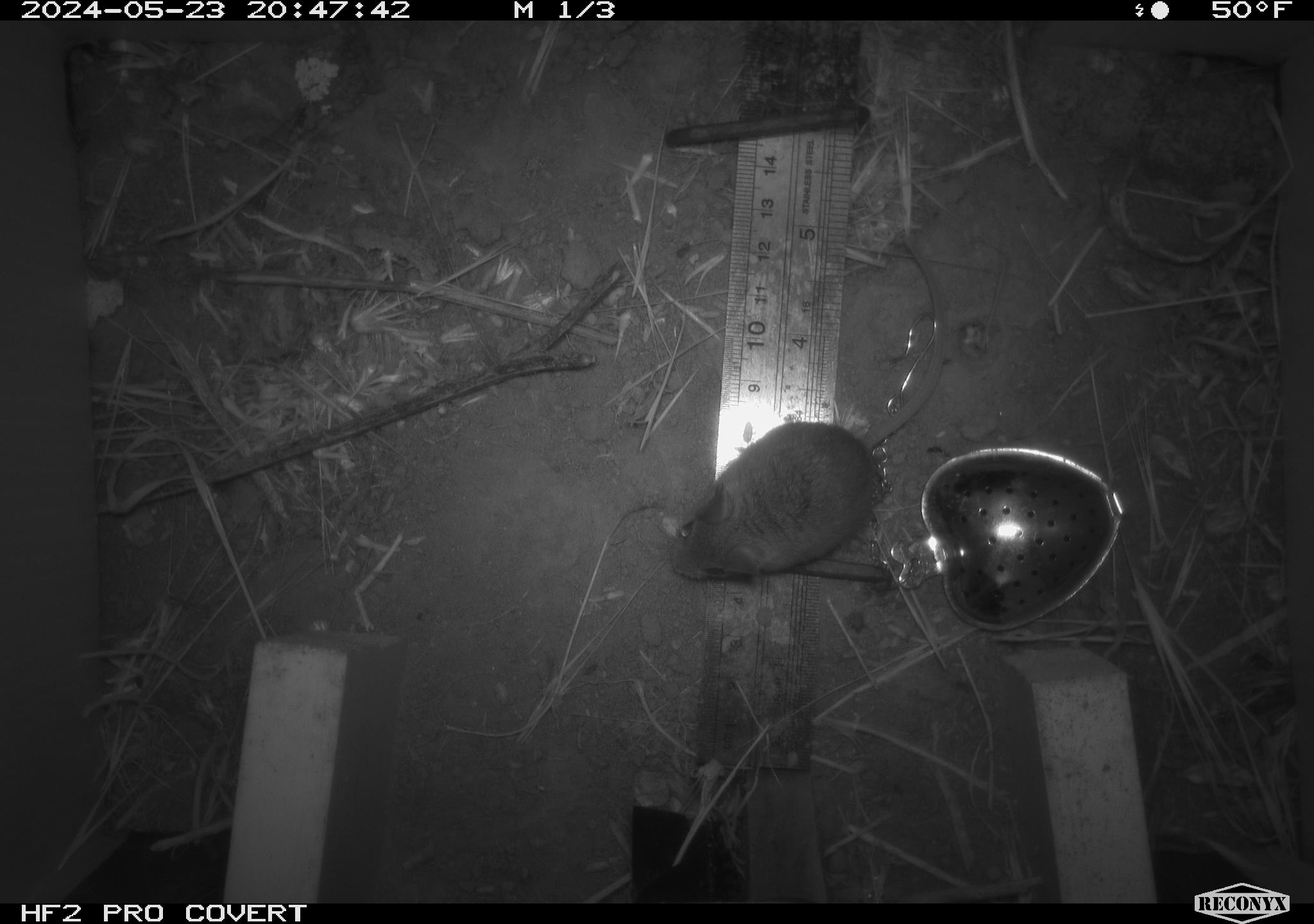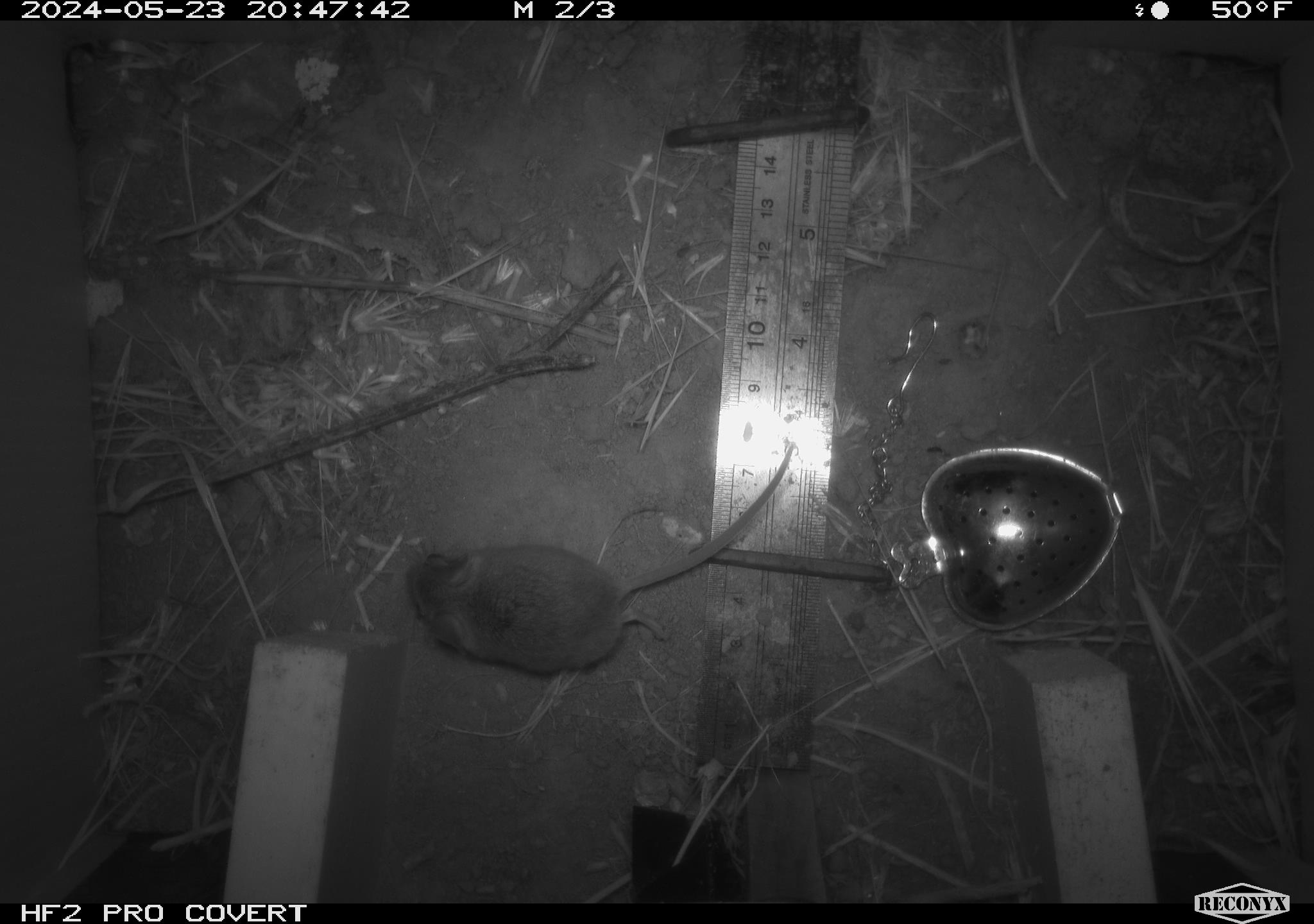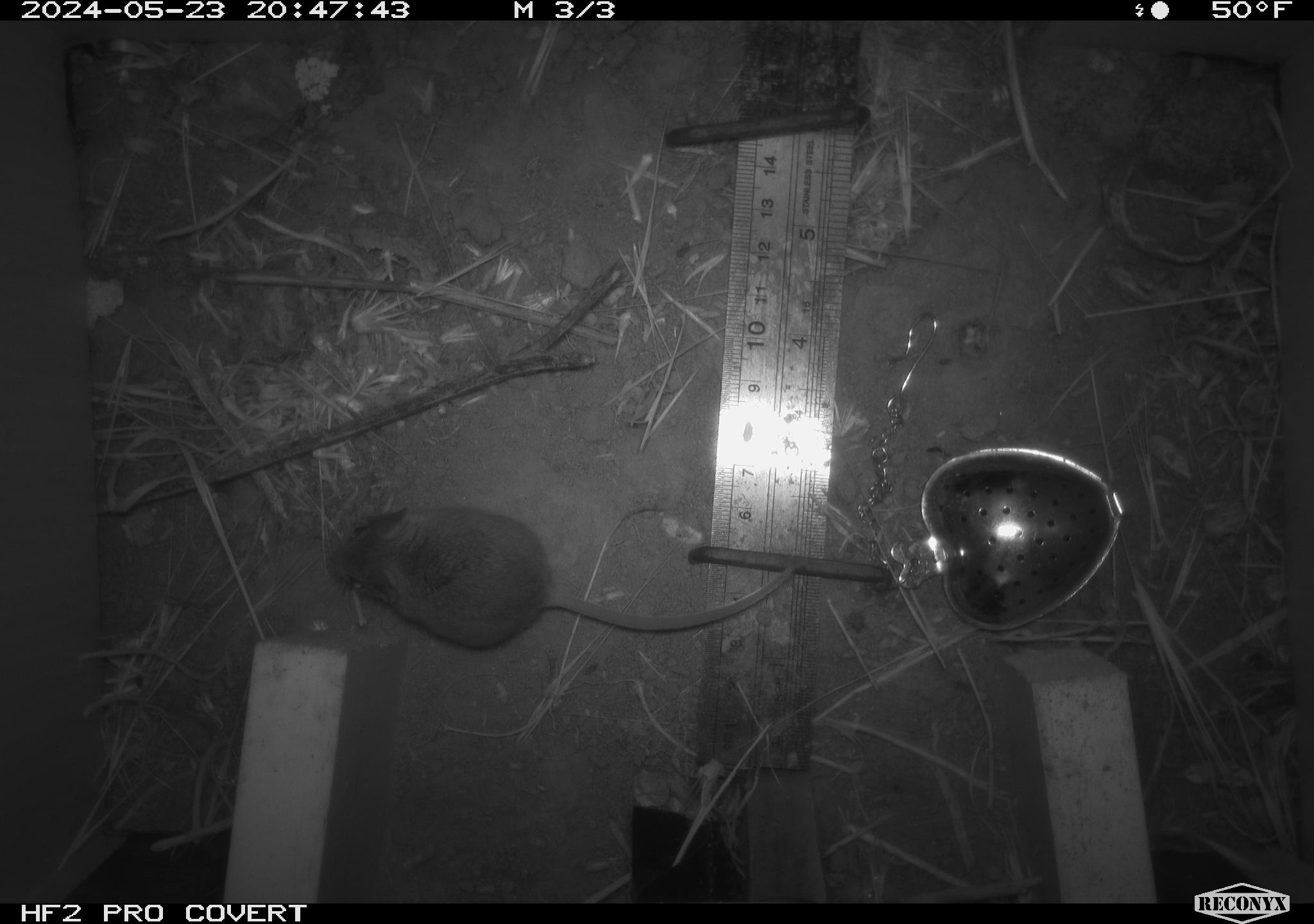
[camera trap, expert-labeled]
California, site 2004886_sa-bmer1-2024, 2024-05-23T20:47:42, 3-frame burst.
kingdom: Animalia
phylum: Chordata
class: Mammalia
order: Rodentia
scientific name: Rodentia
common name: mouse species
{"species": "mouse species (Rodentia)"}